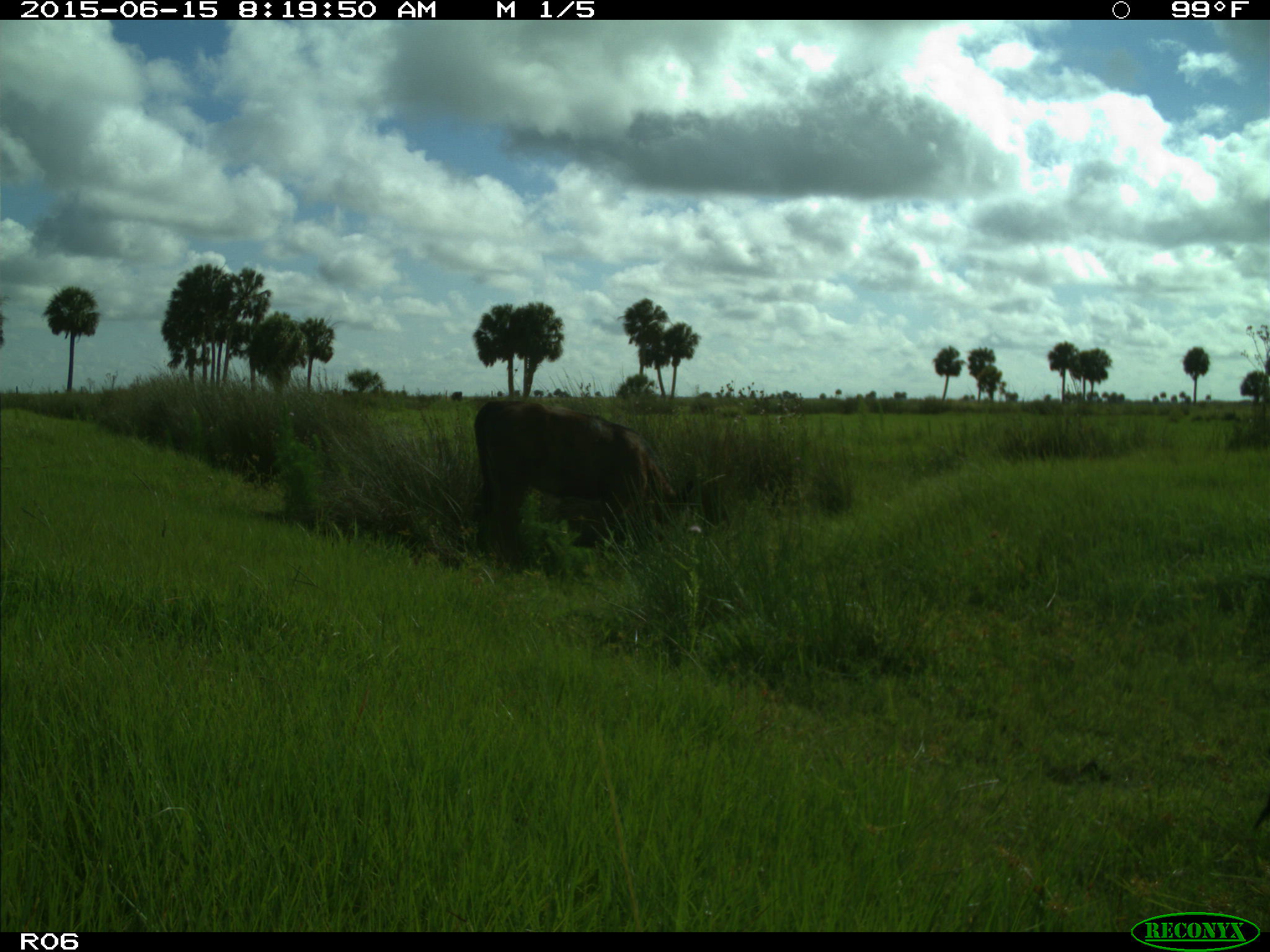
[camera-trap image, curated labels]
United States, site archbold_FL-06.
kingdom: Animalia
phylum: Chordata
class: Mammalia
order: Artiodactyla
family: Bovidae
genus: Bos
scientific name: Bos taurus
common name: domestic cow